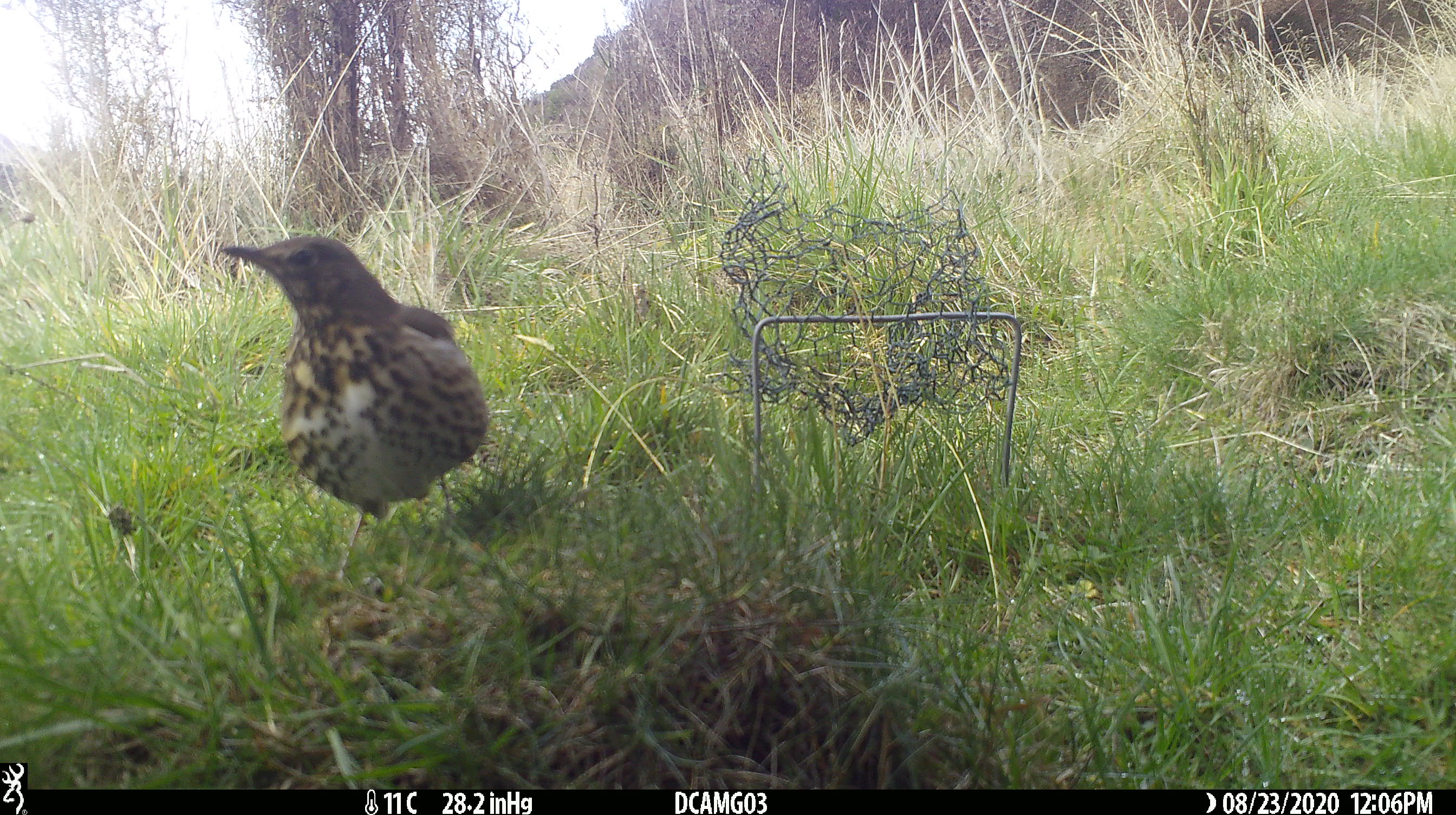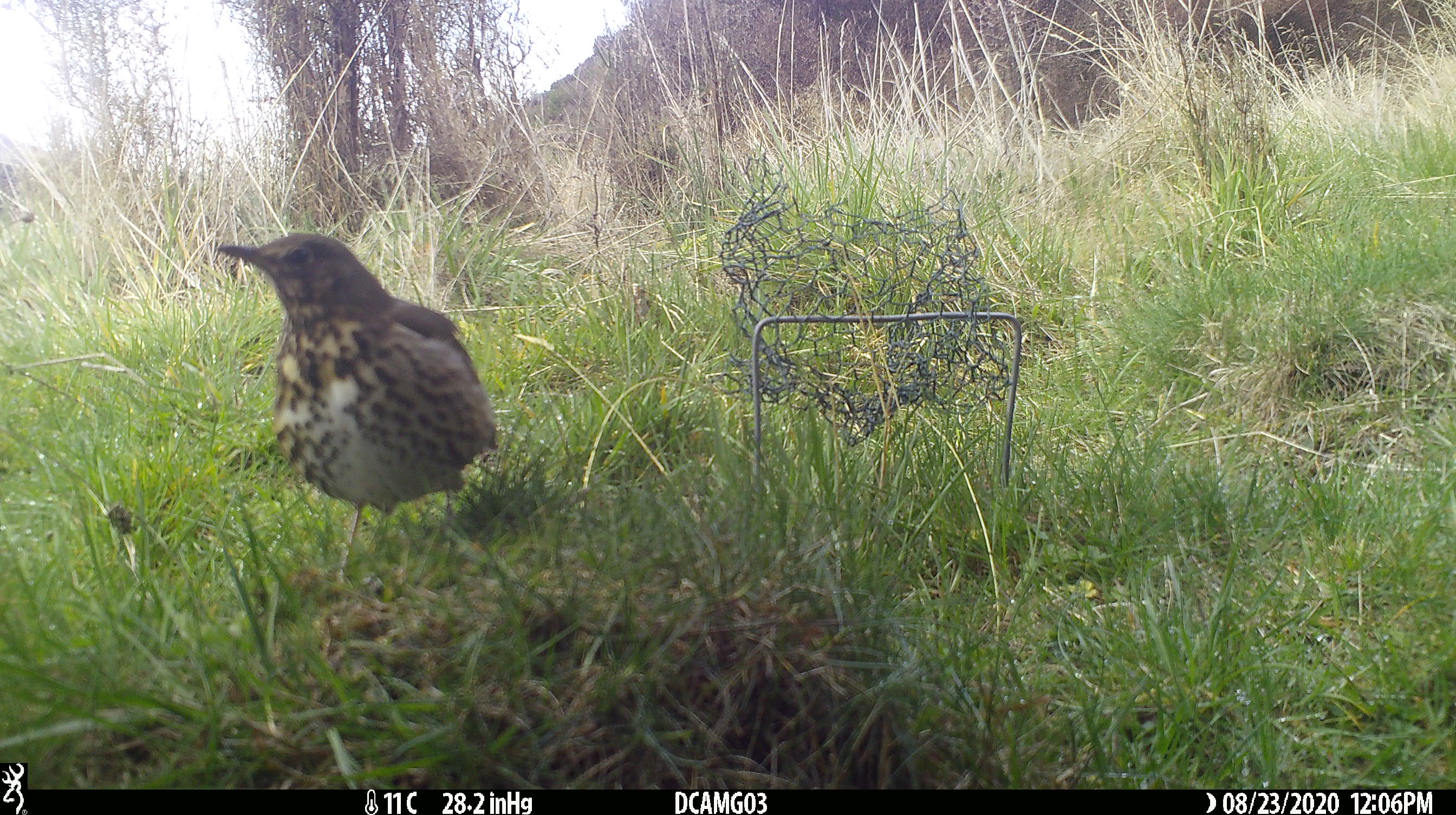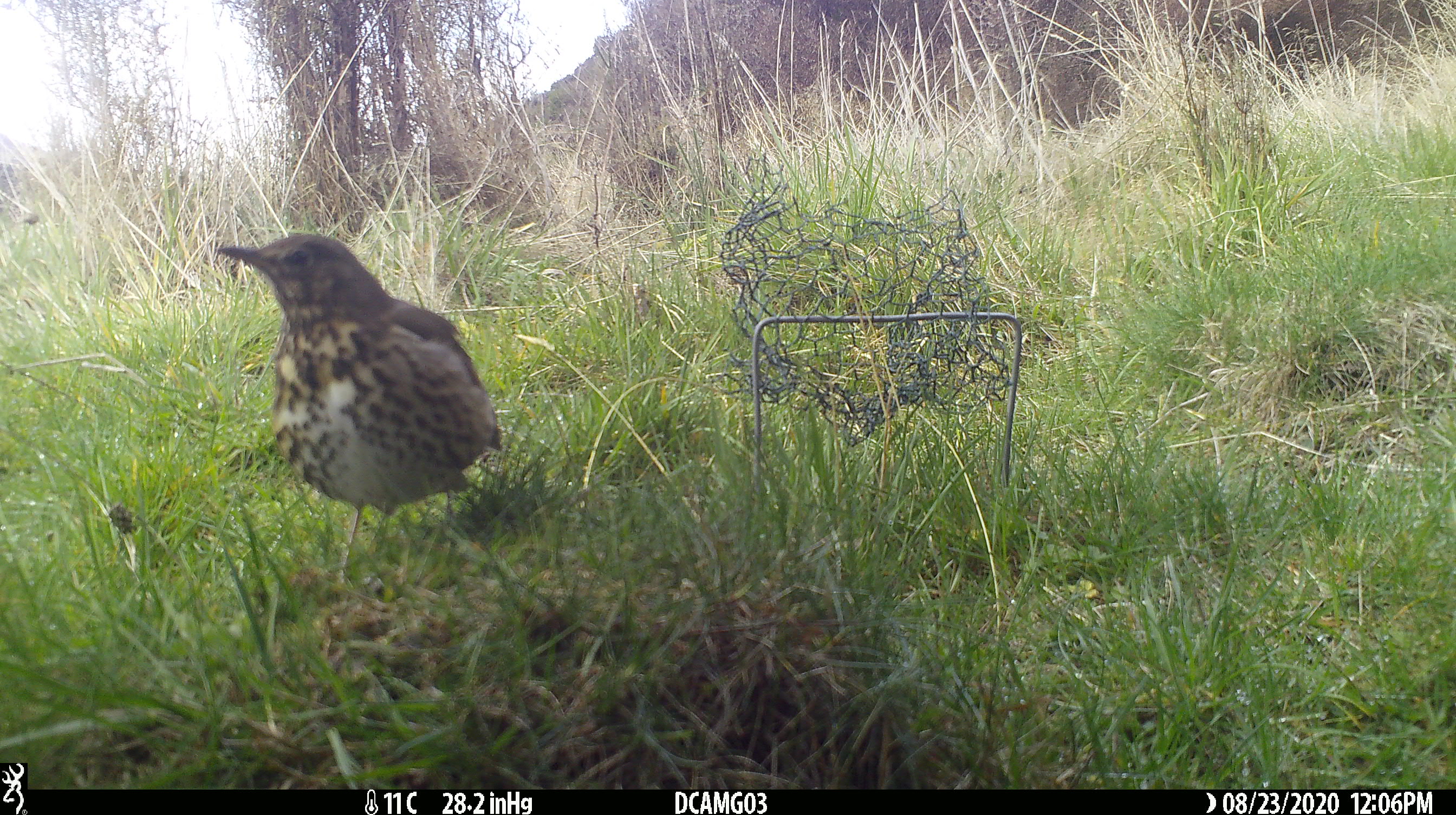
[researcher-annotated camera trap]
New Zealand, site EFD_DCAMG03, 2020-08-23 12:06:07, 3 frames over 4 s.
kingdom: Animalia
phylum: Chordata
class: Aves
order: Passeriformes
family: Turdidae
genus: Turdus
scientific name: Turdus philomelos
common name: song thrush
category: thrush